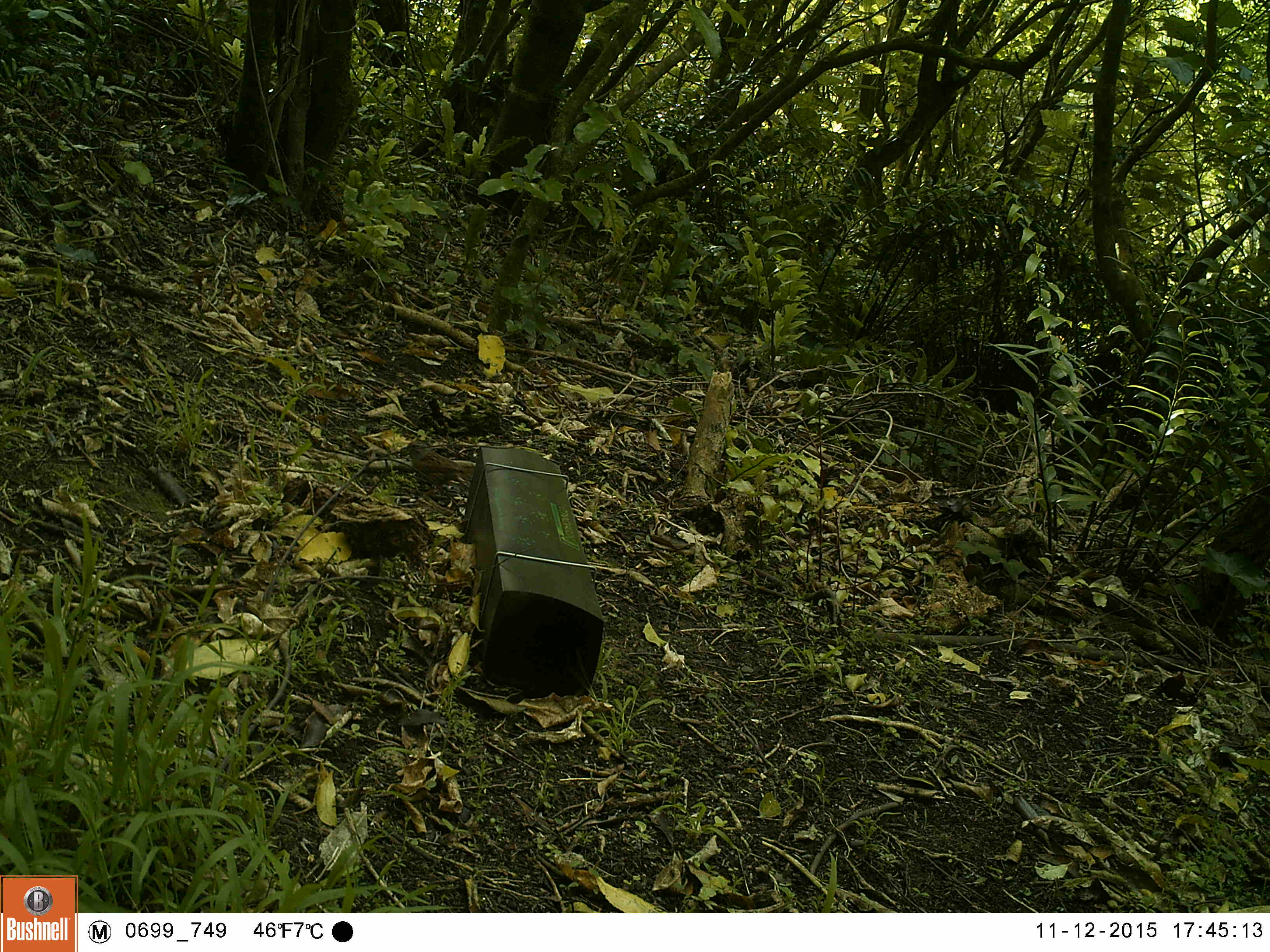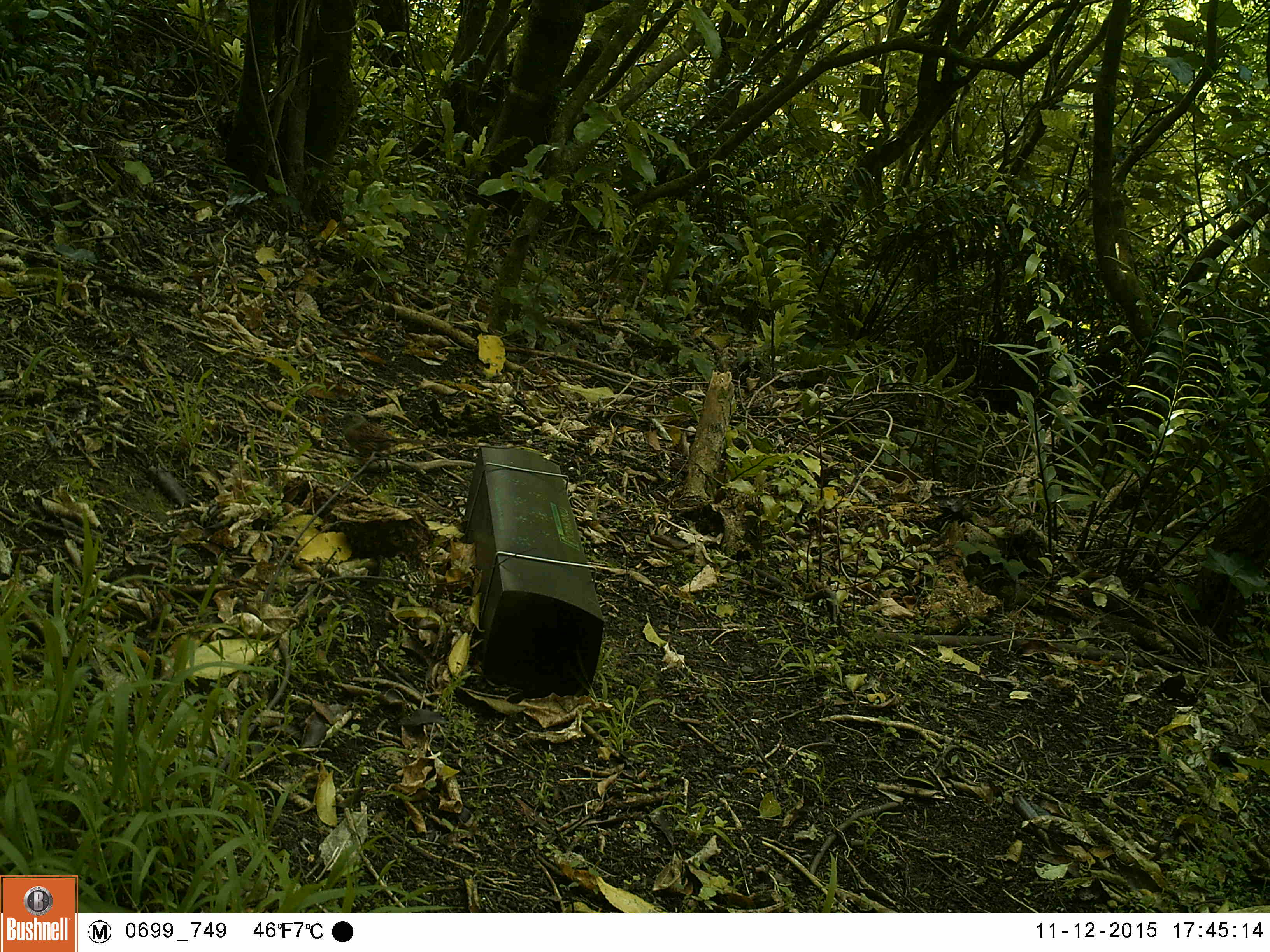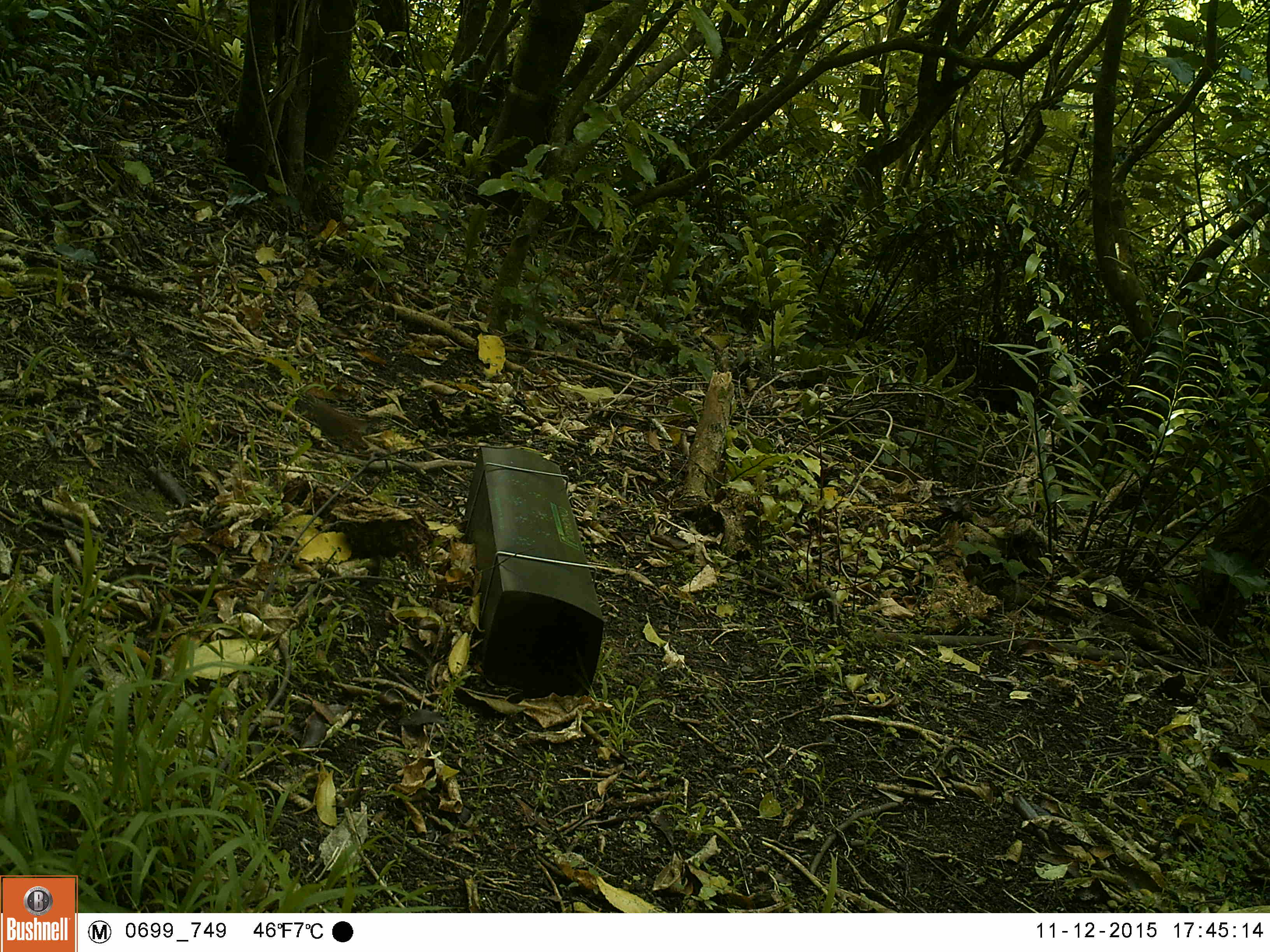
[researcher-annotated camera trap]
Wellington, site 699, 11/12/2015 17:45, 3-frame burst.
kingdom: Animalia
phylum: Chordata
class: Aves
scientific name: Aves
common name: bird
Bird (Aves).